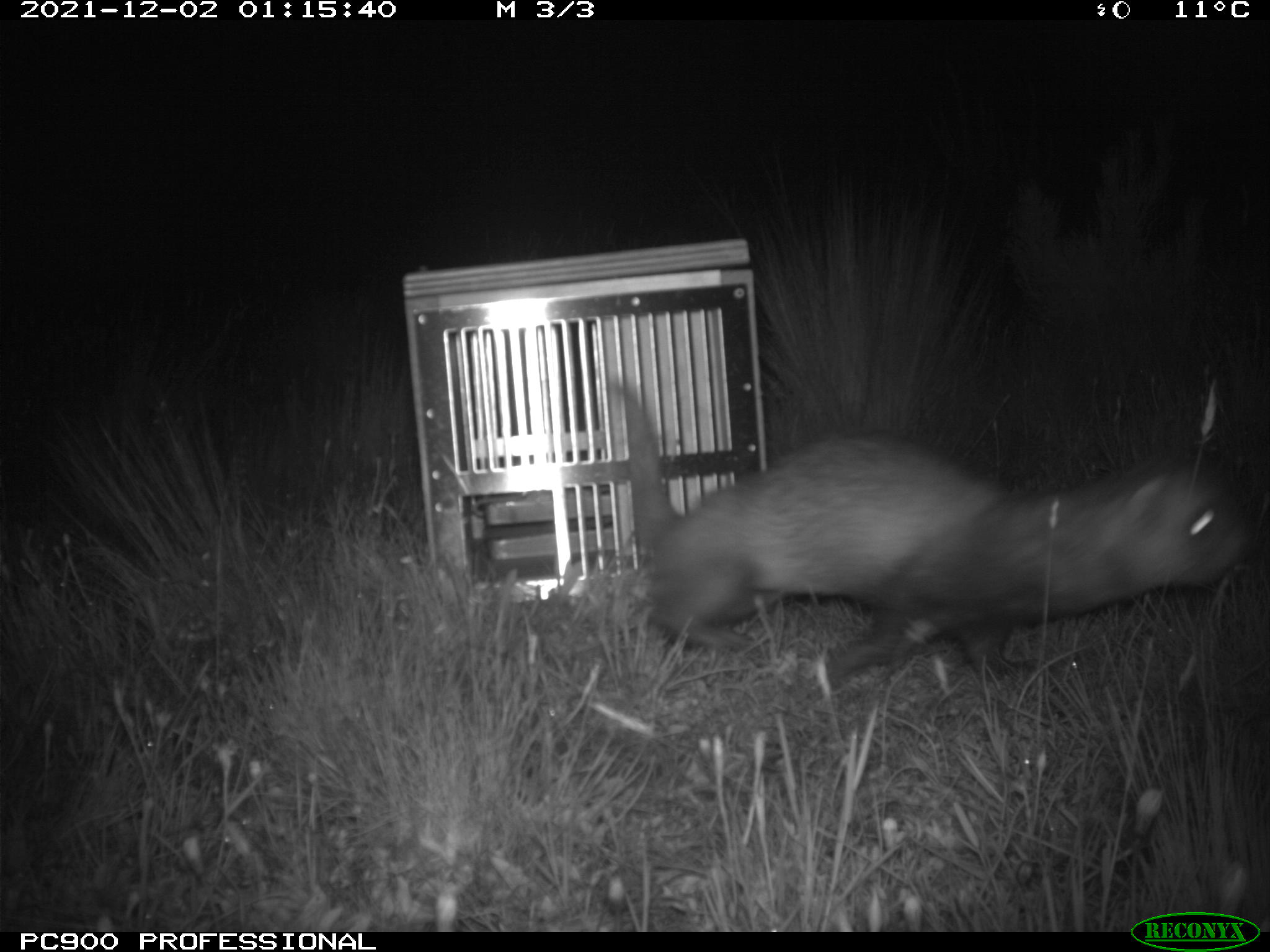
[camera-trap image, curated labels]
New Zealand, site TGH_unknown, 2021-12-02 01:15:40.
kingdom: Animalia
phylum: Chordata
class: Mammalia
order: Carnivora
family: Mustelidae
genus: Mustela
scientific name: Mustela furo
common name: ferret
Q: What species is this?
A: Ferret (Mustela furo).